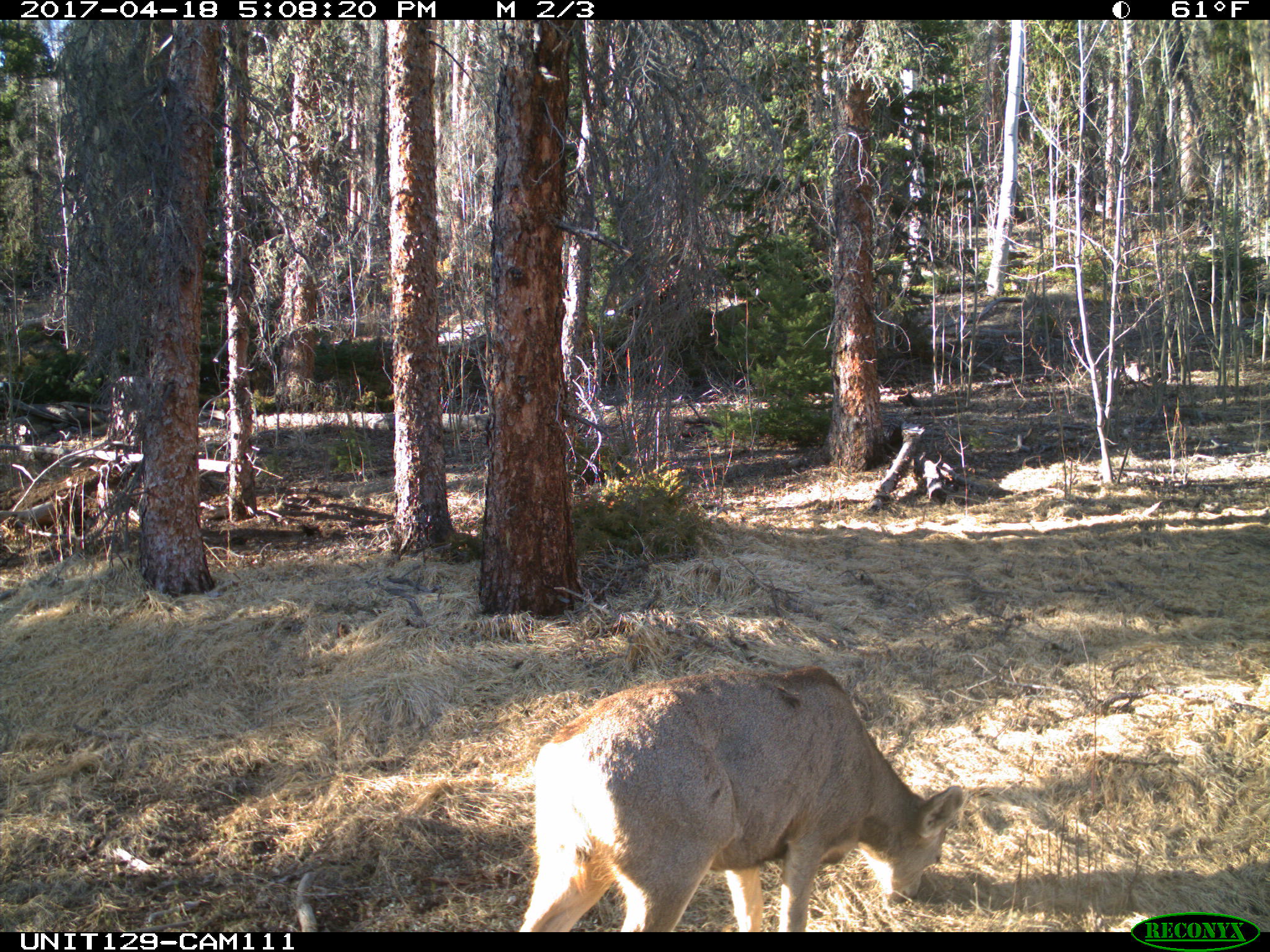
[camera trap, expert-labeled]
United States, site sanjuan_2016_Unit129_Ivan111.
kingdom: Animalia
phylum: Chordata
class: Mammalia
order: Artiodactyla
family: Cervidae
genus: Odocoileus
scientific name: Odocoileus hemionus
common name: mule deer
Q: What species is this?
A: Odocoileus hemionus (mule deer).